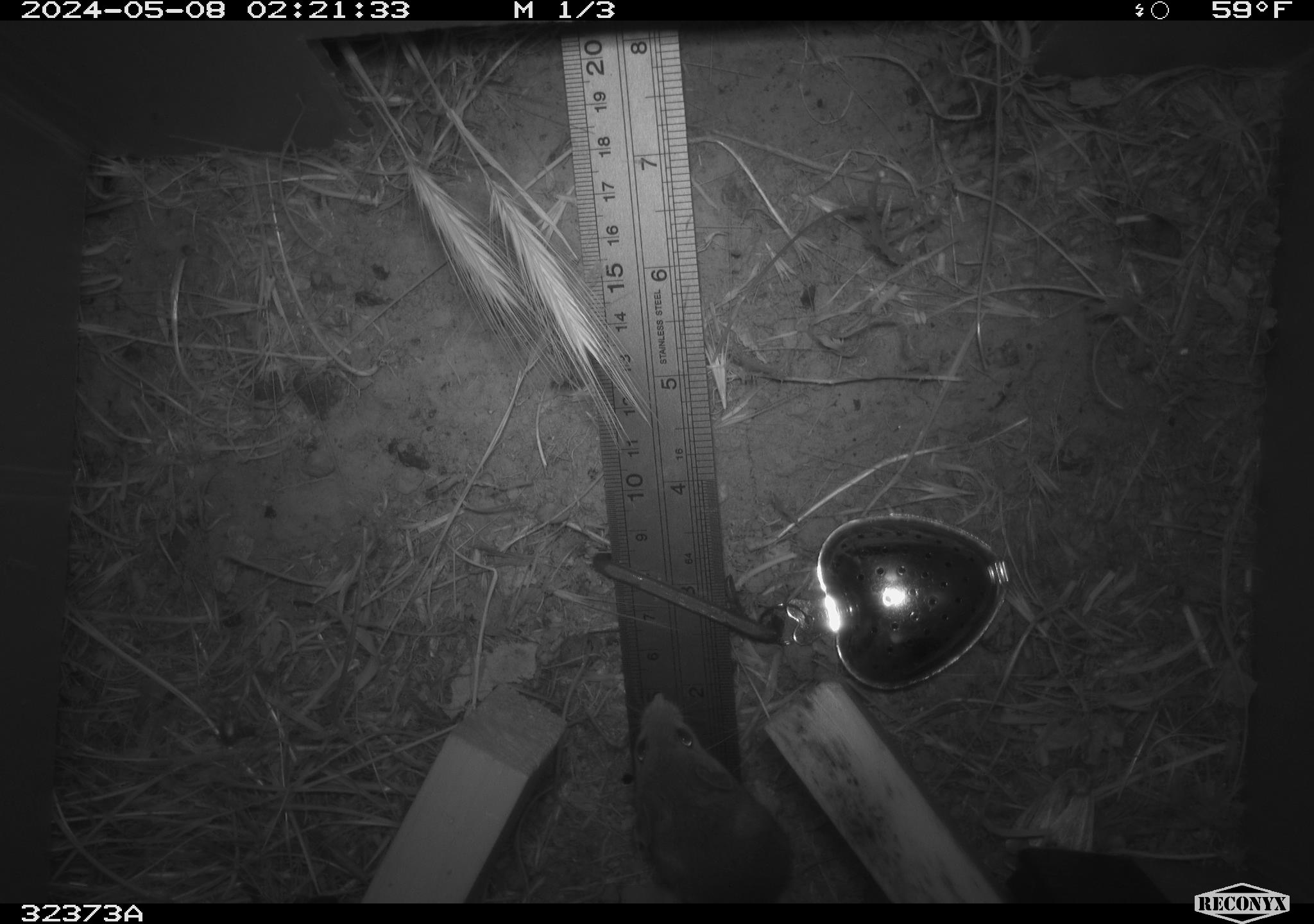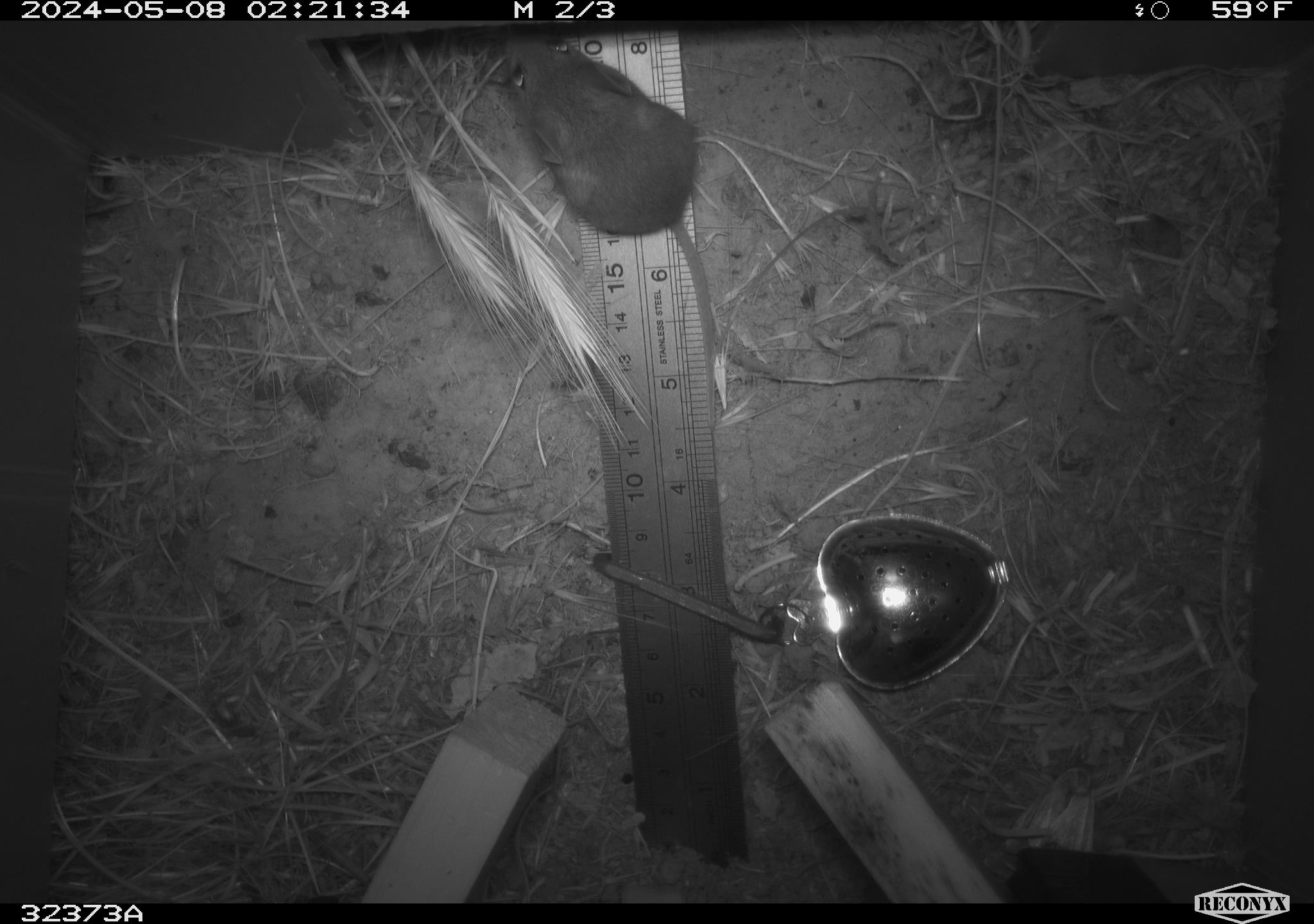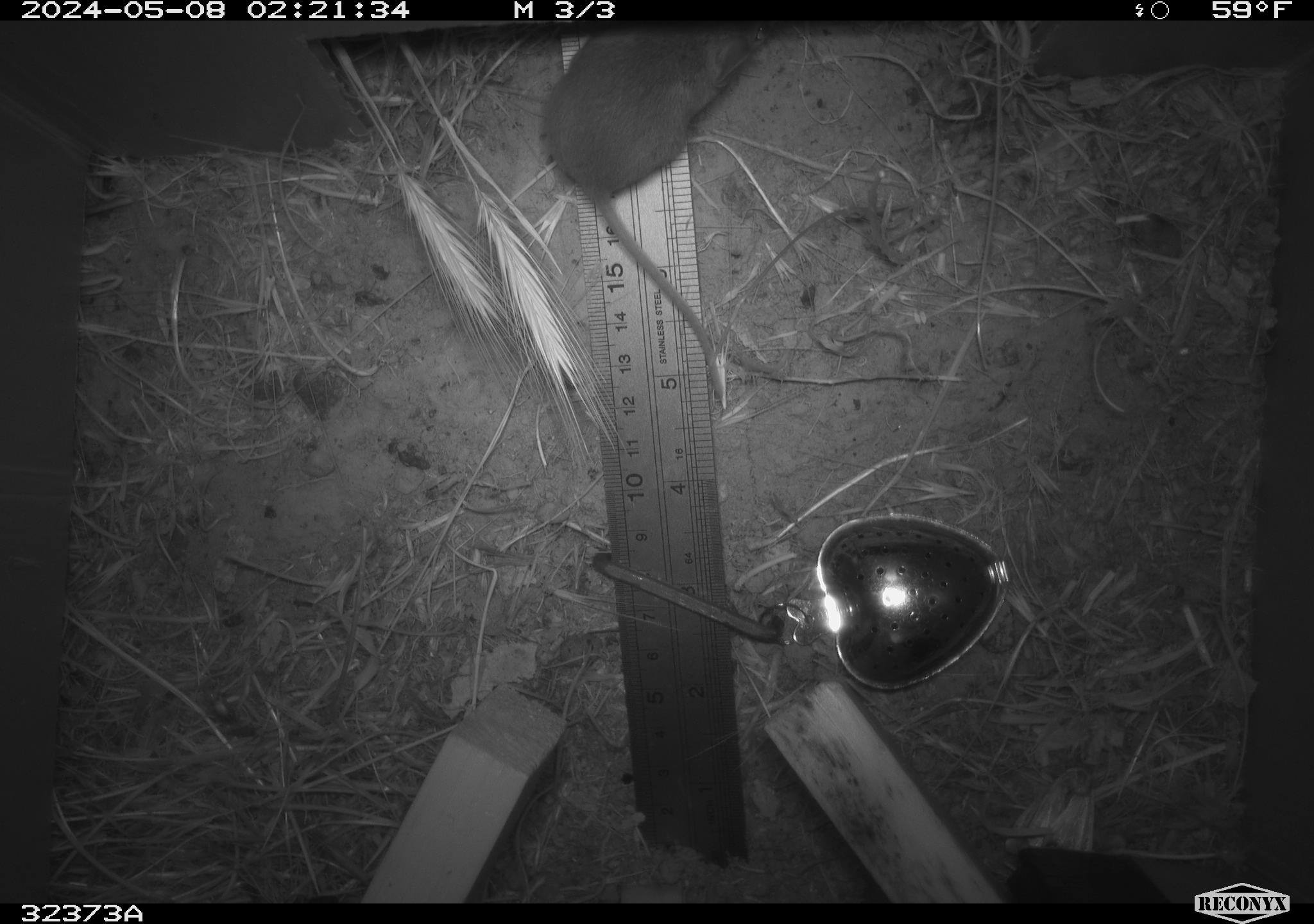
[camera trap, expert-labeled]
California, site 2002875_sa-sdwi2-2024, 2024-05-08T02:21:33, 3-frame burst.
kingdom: Animalia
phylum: Chordata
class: Mammalia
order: Rodentia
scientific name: Rodentia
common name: mouse species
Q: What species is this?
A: Mouse species (Rodentia).